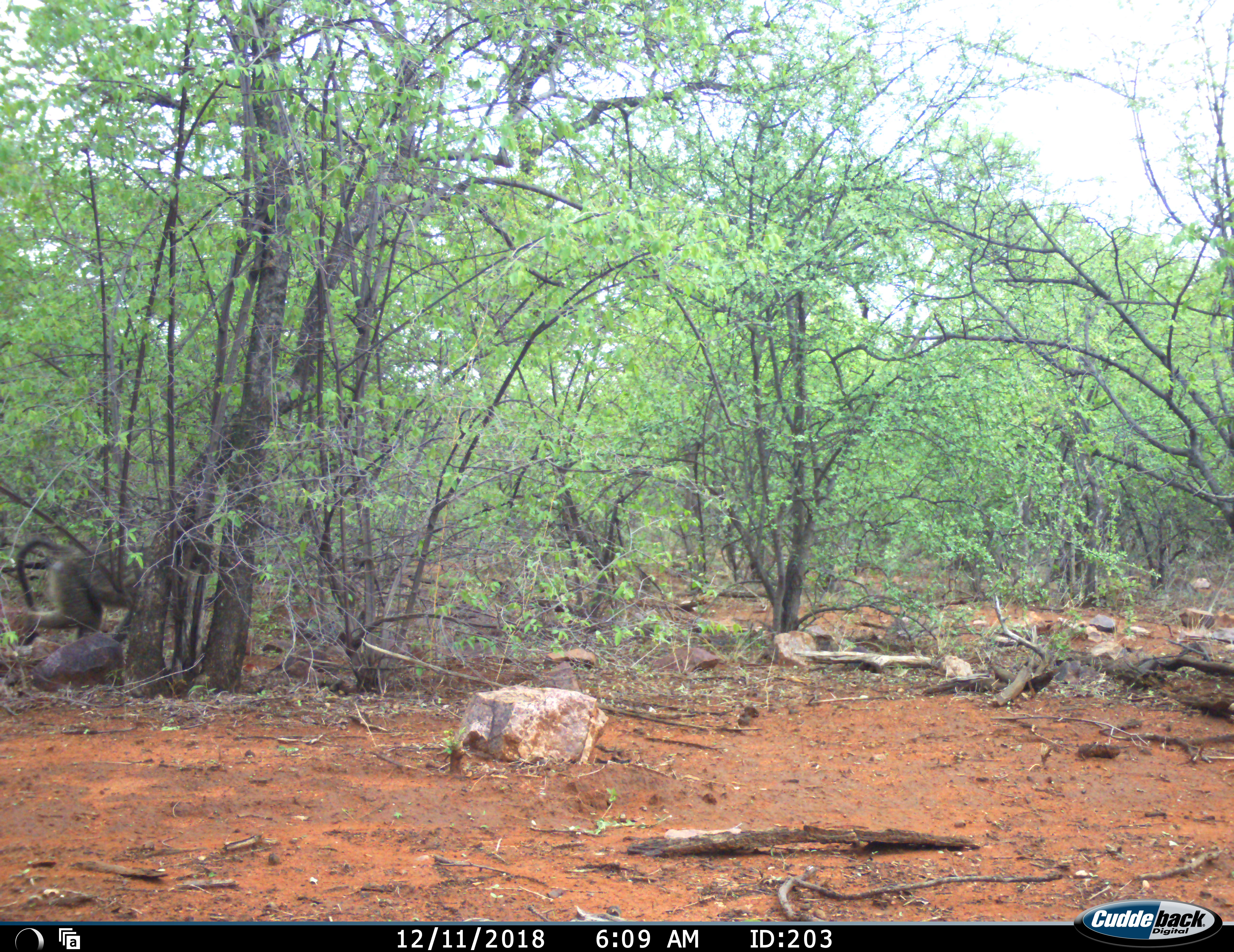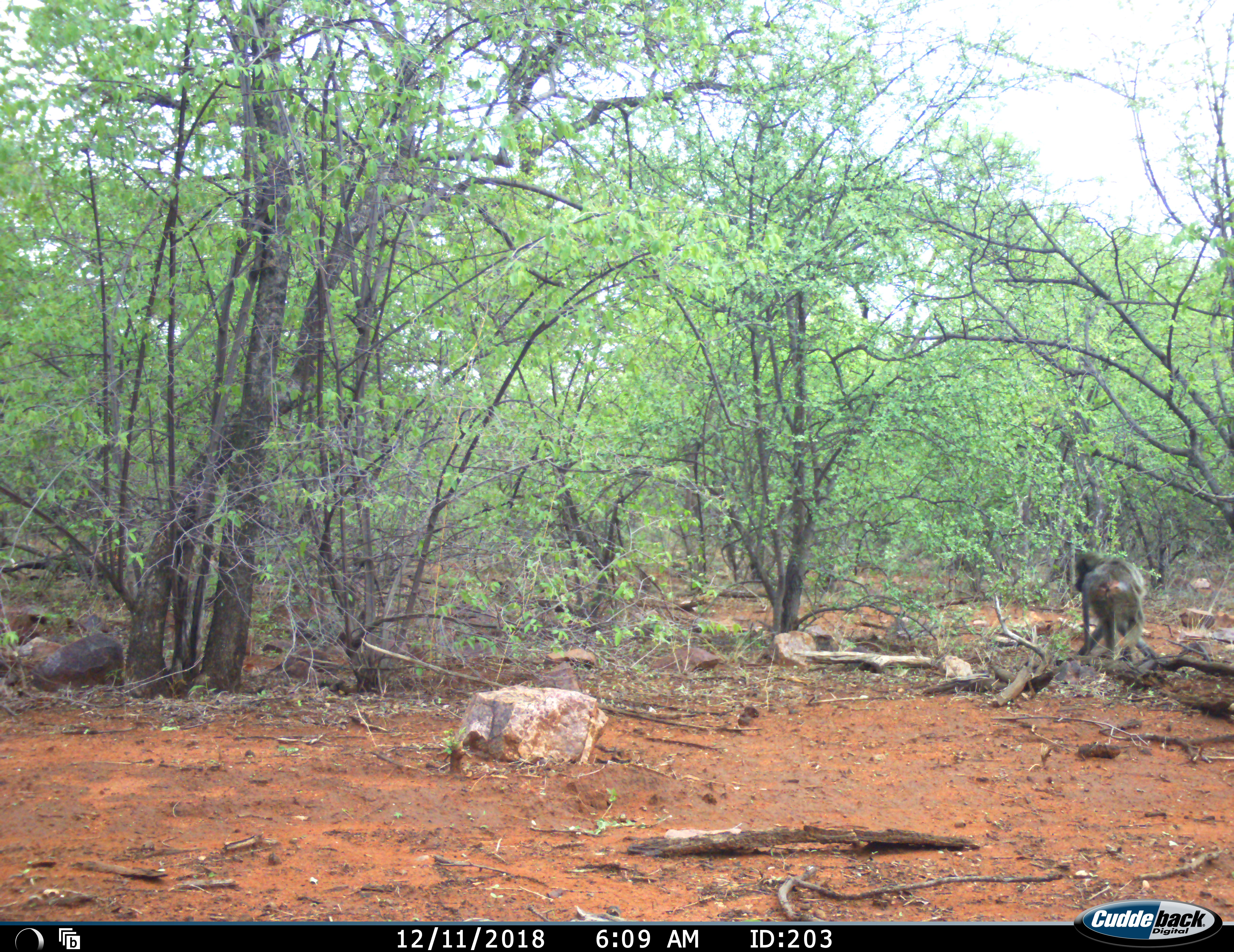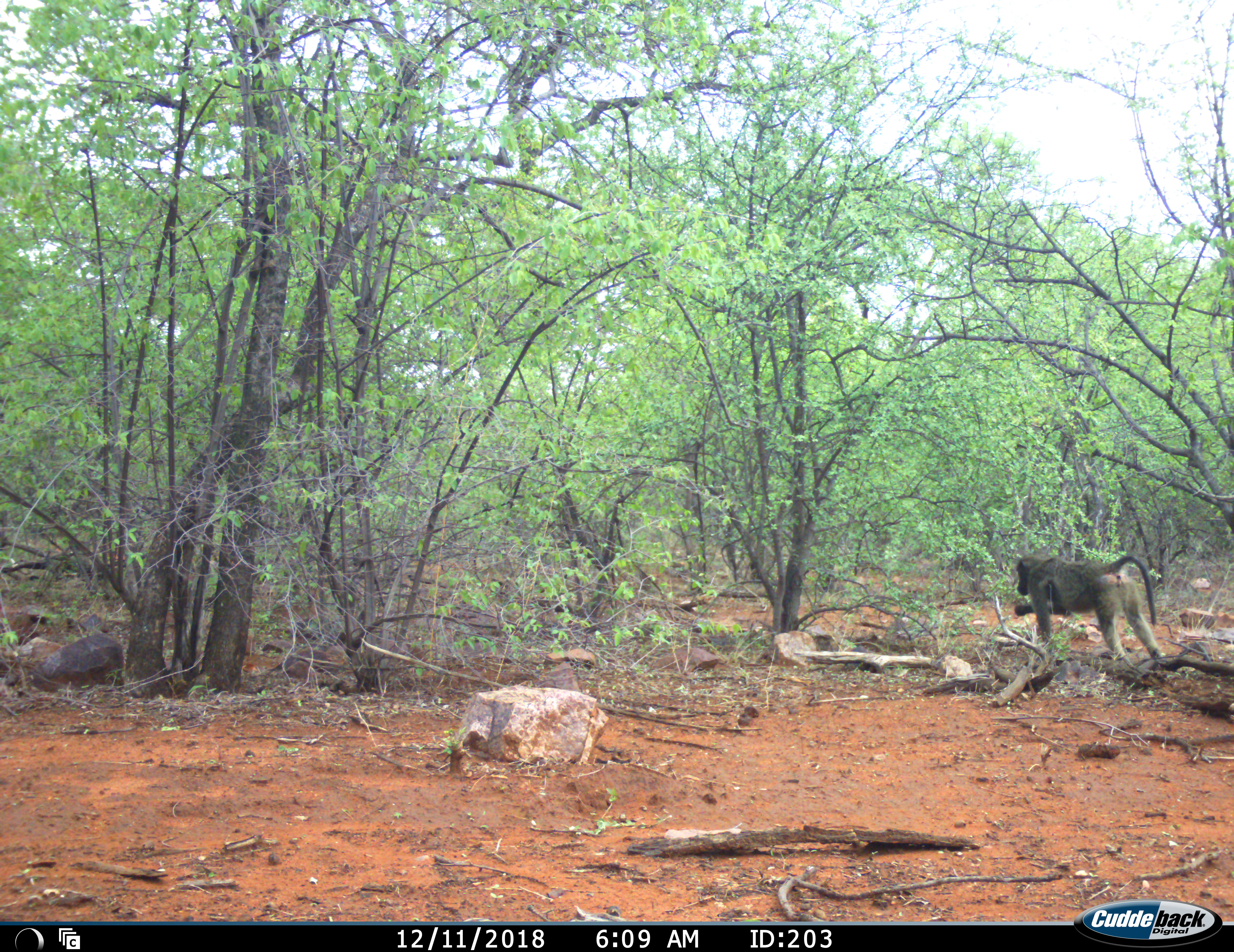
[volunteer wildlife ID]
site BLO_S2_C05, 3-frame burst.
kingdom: Animalia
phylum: Chordata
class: Mammalia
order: Primates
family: Cercopithecidae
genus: Papio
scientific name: Papio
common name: baboon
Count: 1.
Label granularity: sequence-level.